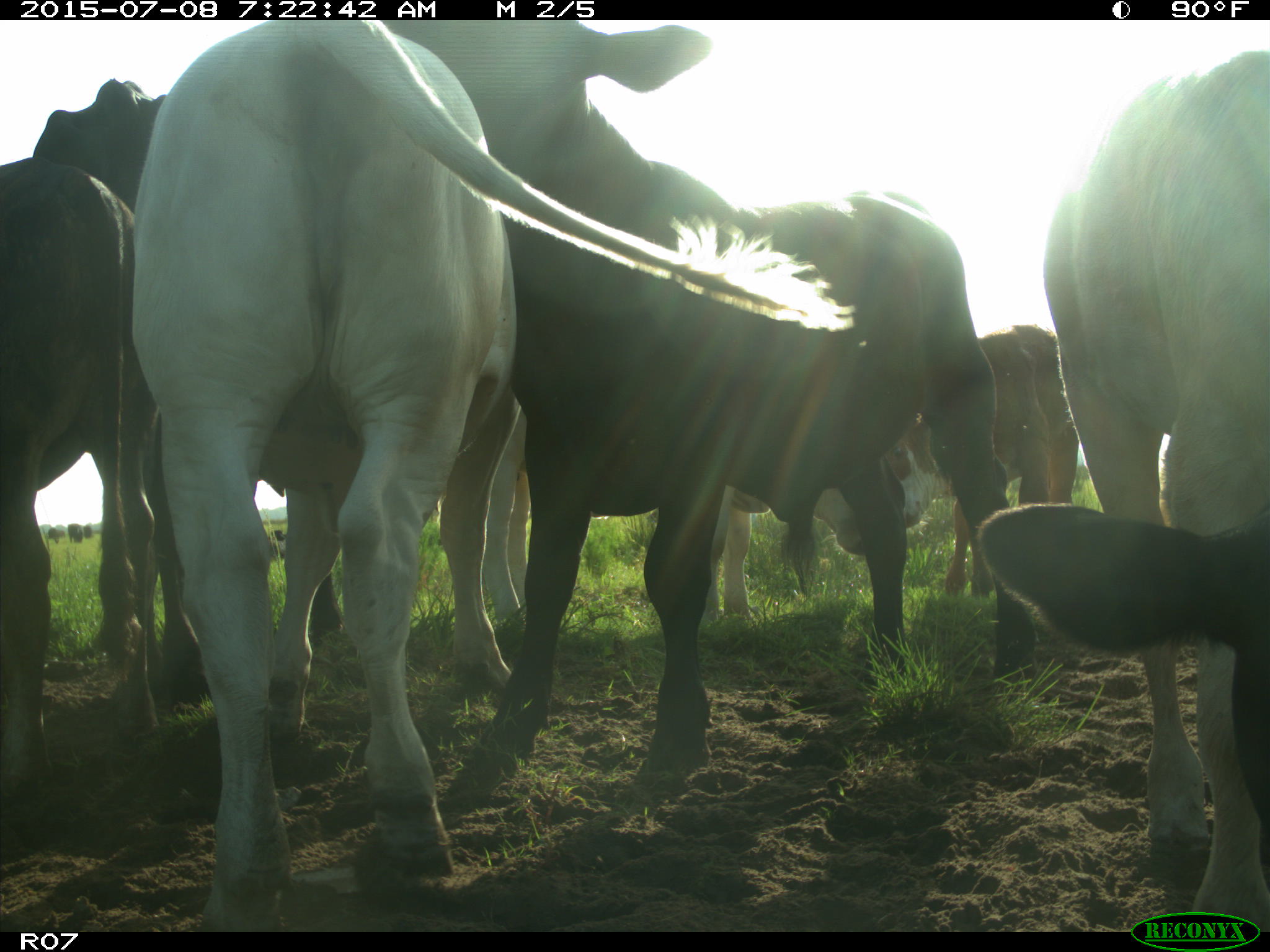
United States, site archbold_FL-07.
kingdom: Animalia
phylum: Chordata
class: Mammalia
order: Artiodactyla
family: Bovidae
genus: Bos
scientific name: Bos taurus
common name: domestic cow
Bos taurus (domestic cow).